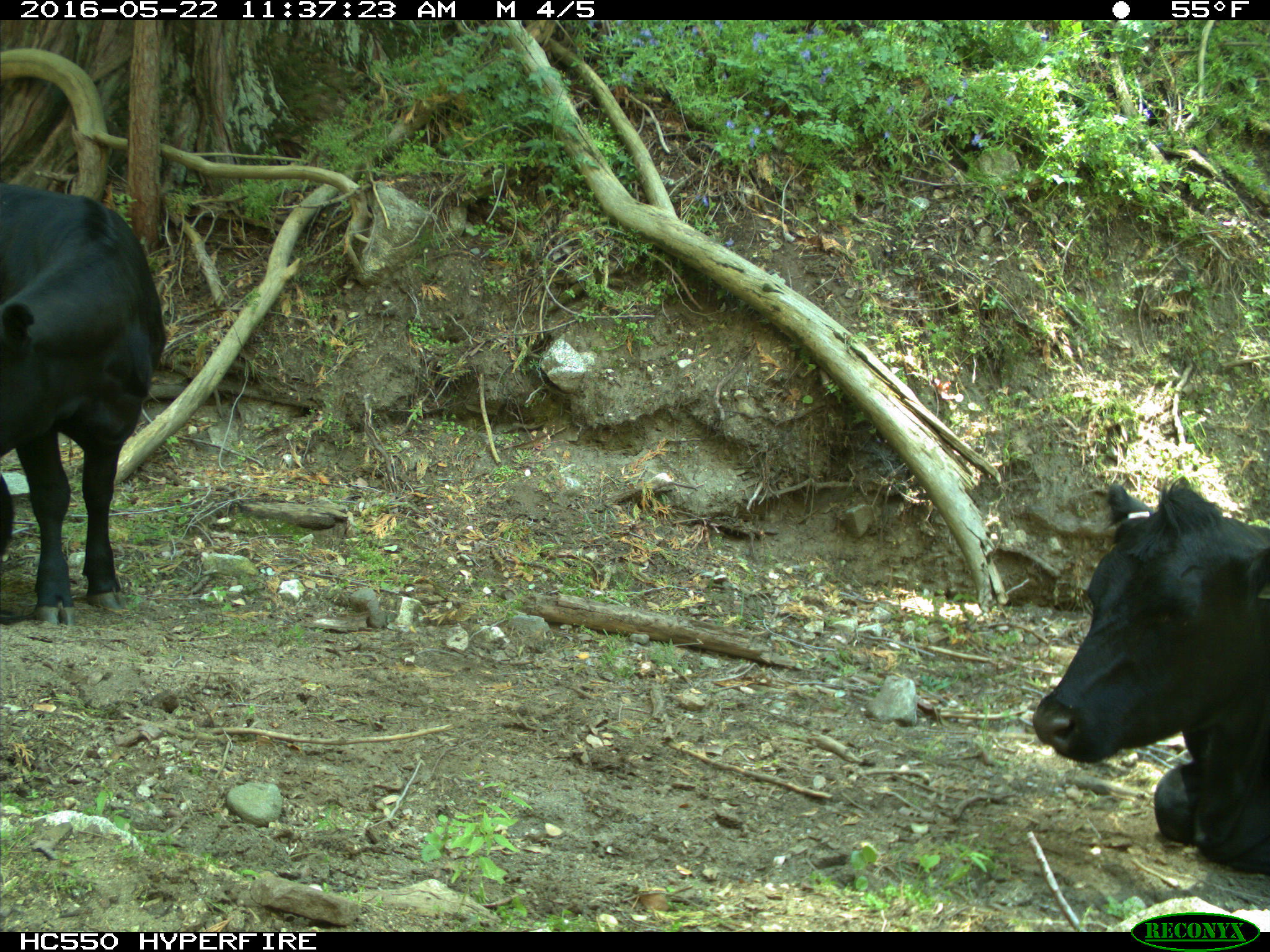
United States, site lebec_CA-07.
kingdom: Animalia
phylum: Chordata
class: Mammalia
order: Artiodactyla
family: Bovidae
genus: Bos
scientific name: Bos taurus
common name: domestic cow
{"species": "Bos taurus (domestic cow)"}